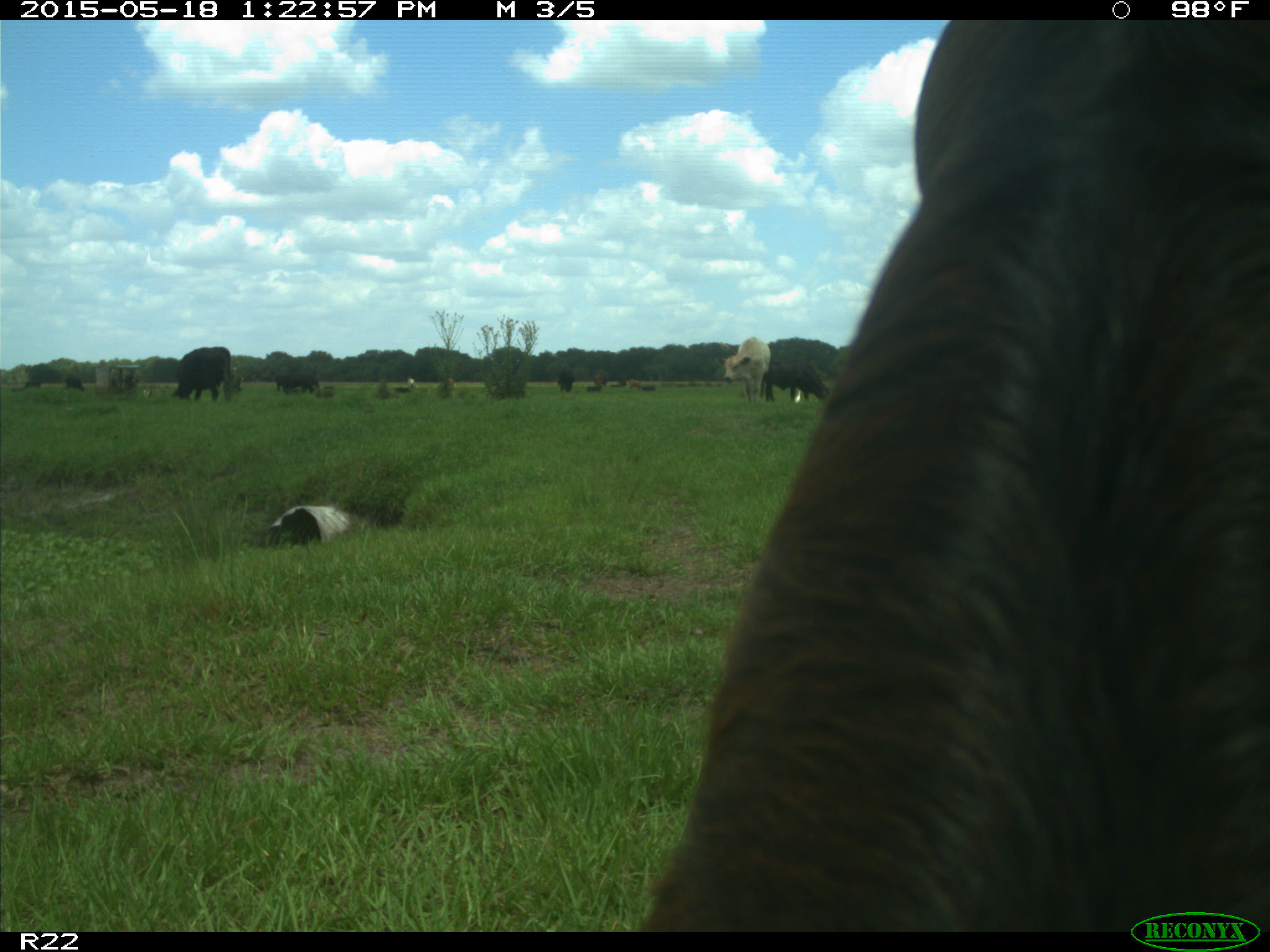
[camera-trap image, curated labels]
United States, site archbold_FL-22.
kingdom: Animalia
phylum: Chordata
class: Mammalia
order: Artiodactyla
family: Bovidae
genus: Bos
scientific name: Bos taurus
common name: domestic cow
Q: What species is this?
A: Bos taurus (domestic cow).